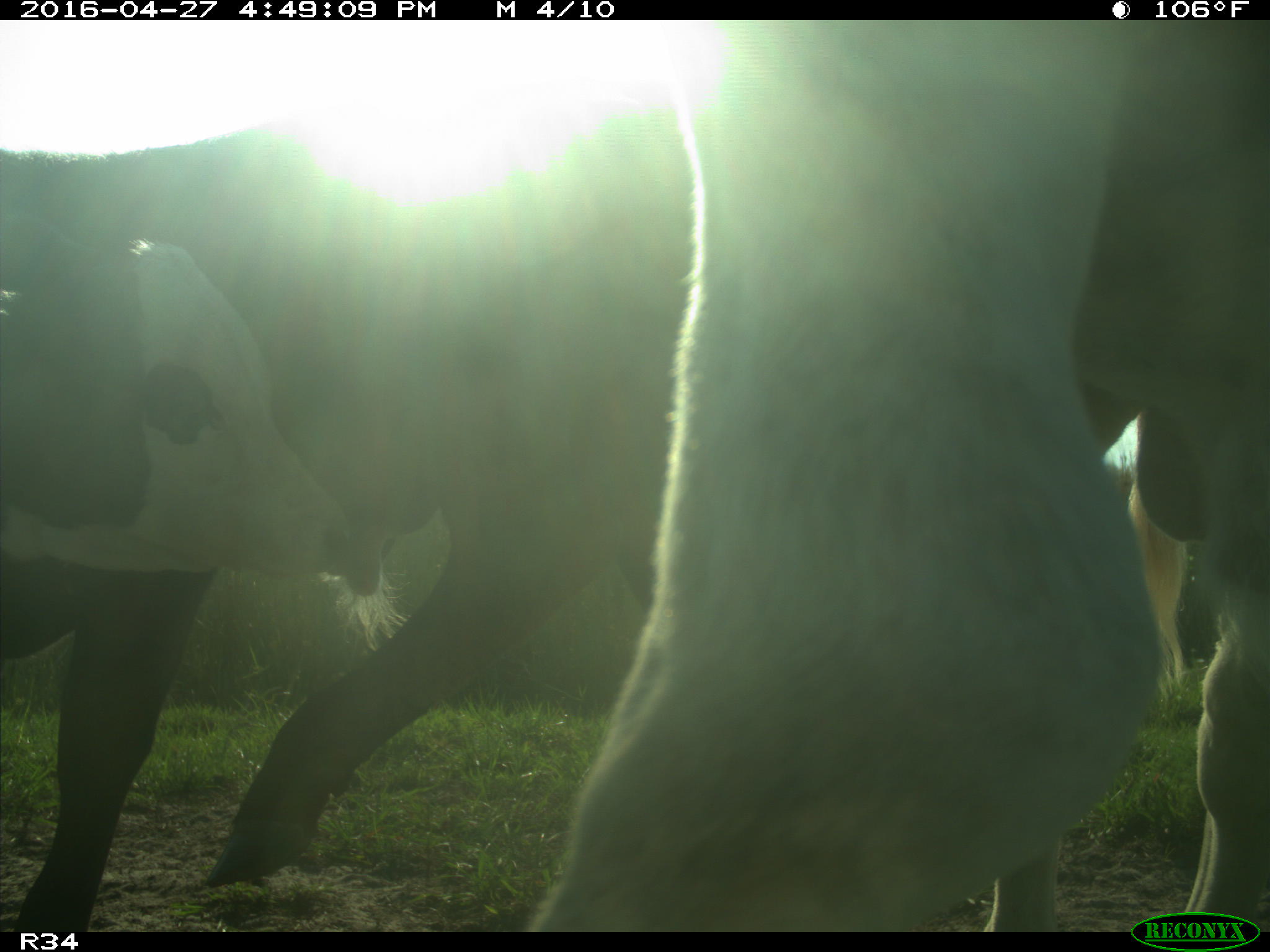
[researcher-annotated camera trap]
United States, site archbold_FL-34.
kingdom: Animalia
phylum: Chordata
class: Mammalia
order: Artiodactyla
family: Bovidae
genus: Bos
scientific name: Bos taurus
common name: domestic cow